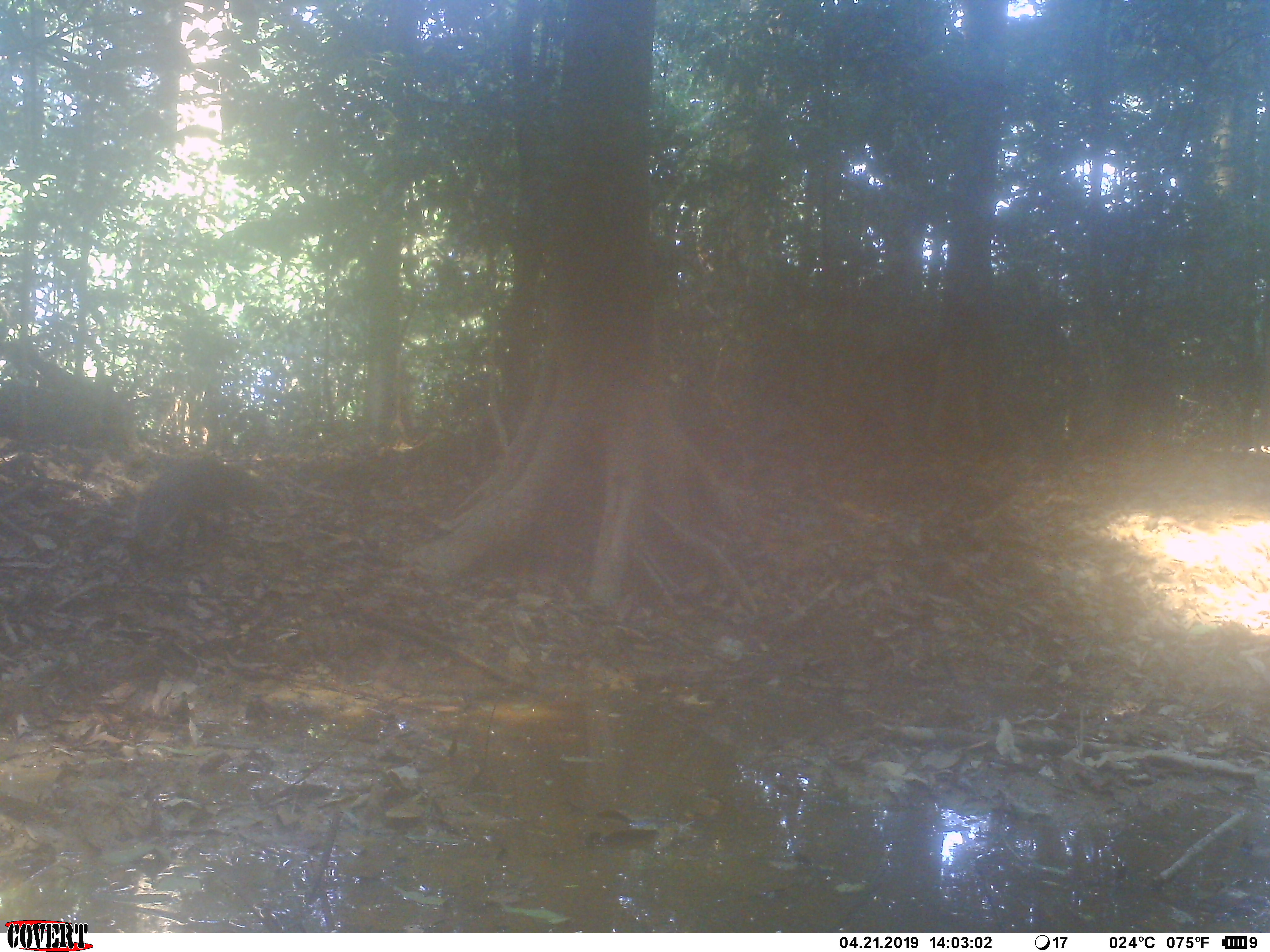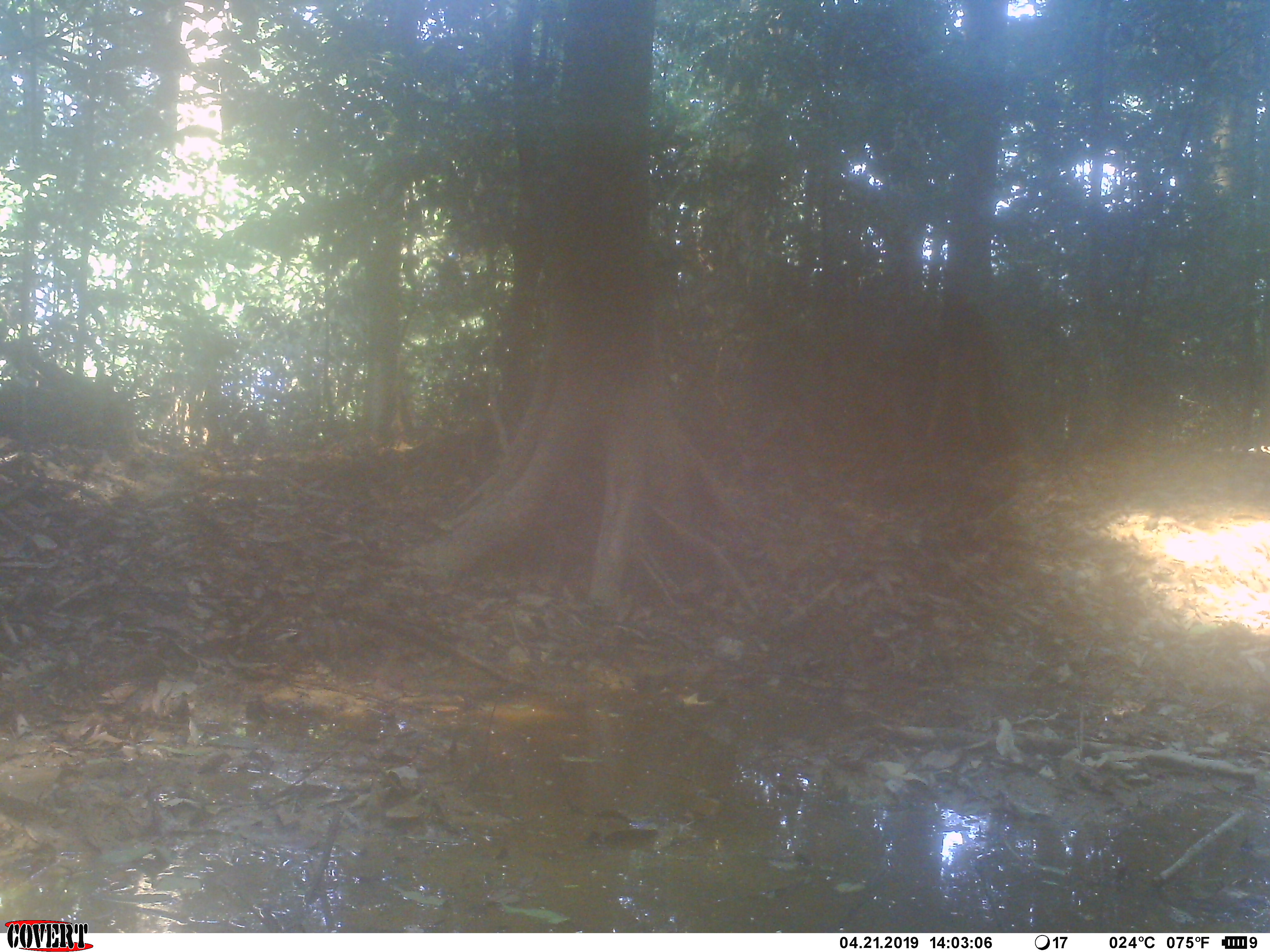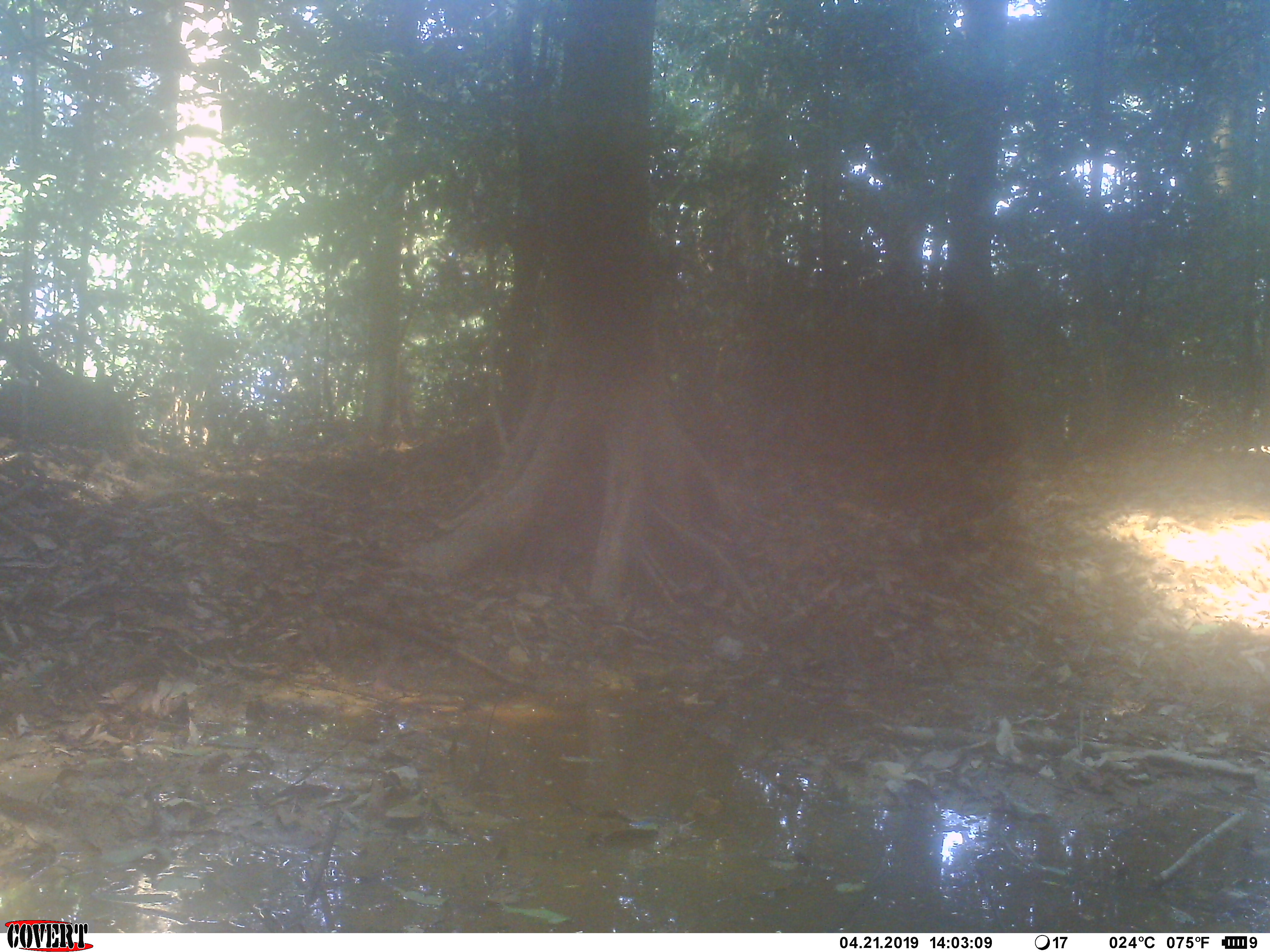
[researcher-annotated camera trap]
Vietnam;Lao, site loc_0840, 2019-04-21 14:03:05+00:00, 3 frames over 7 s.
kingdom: Animalia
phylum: Chordata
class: Mammalia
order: Carnivora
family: Herpestidae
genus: Urva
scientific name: Urva urva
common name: crab-eating mongoose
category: crab eating mongoose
Crab eating mongoose (crab-eating mongoose) (Urva urva). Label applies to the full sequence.